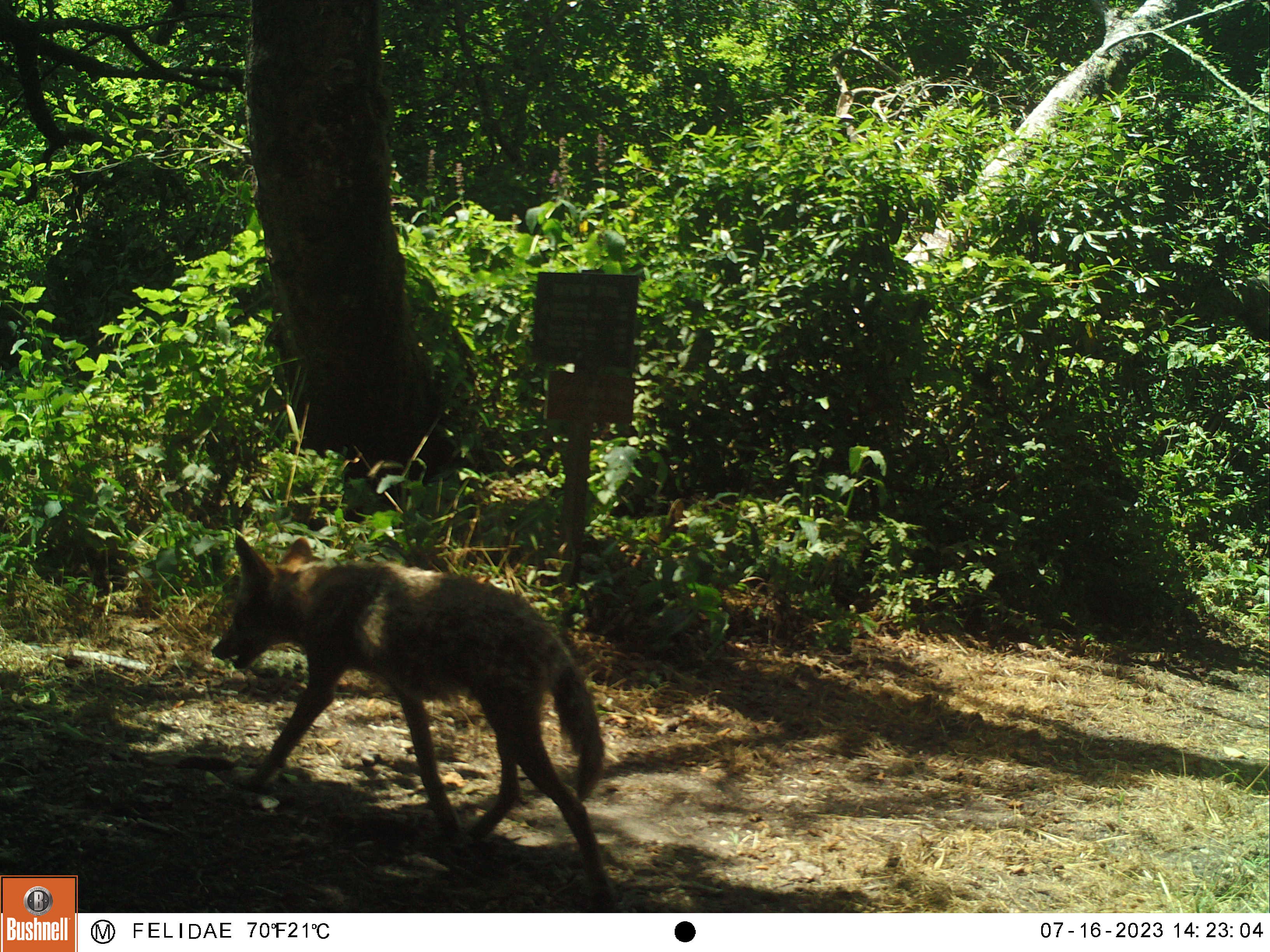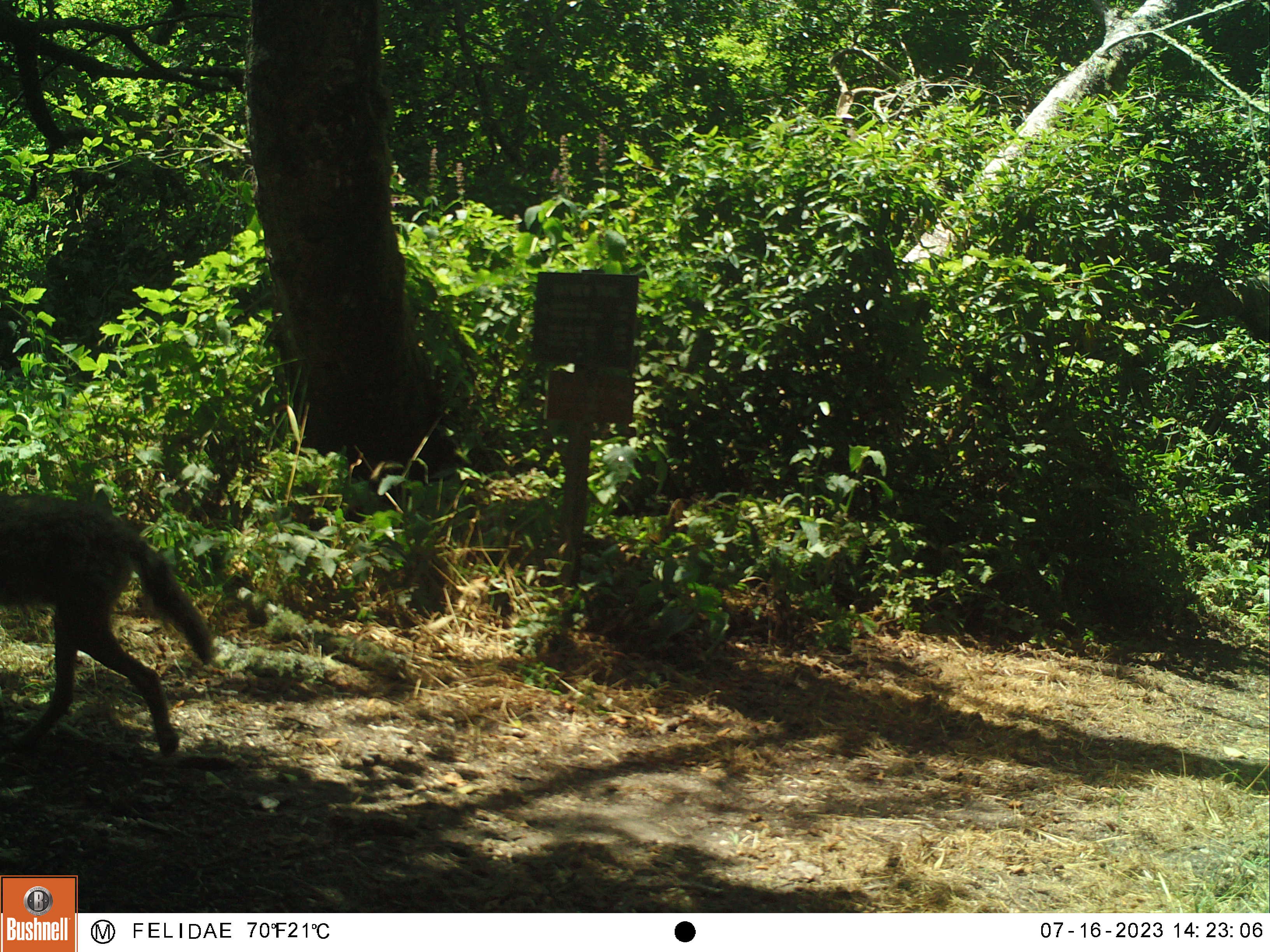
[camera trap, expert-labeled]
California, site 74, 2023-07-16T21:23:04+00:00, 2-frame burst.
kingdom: Animalia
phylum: Chordata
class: Mammalia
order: Carnivora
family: Canidae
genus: Canis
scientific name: Canis latrans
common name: coyote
Coyote (Canis latrans).